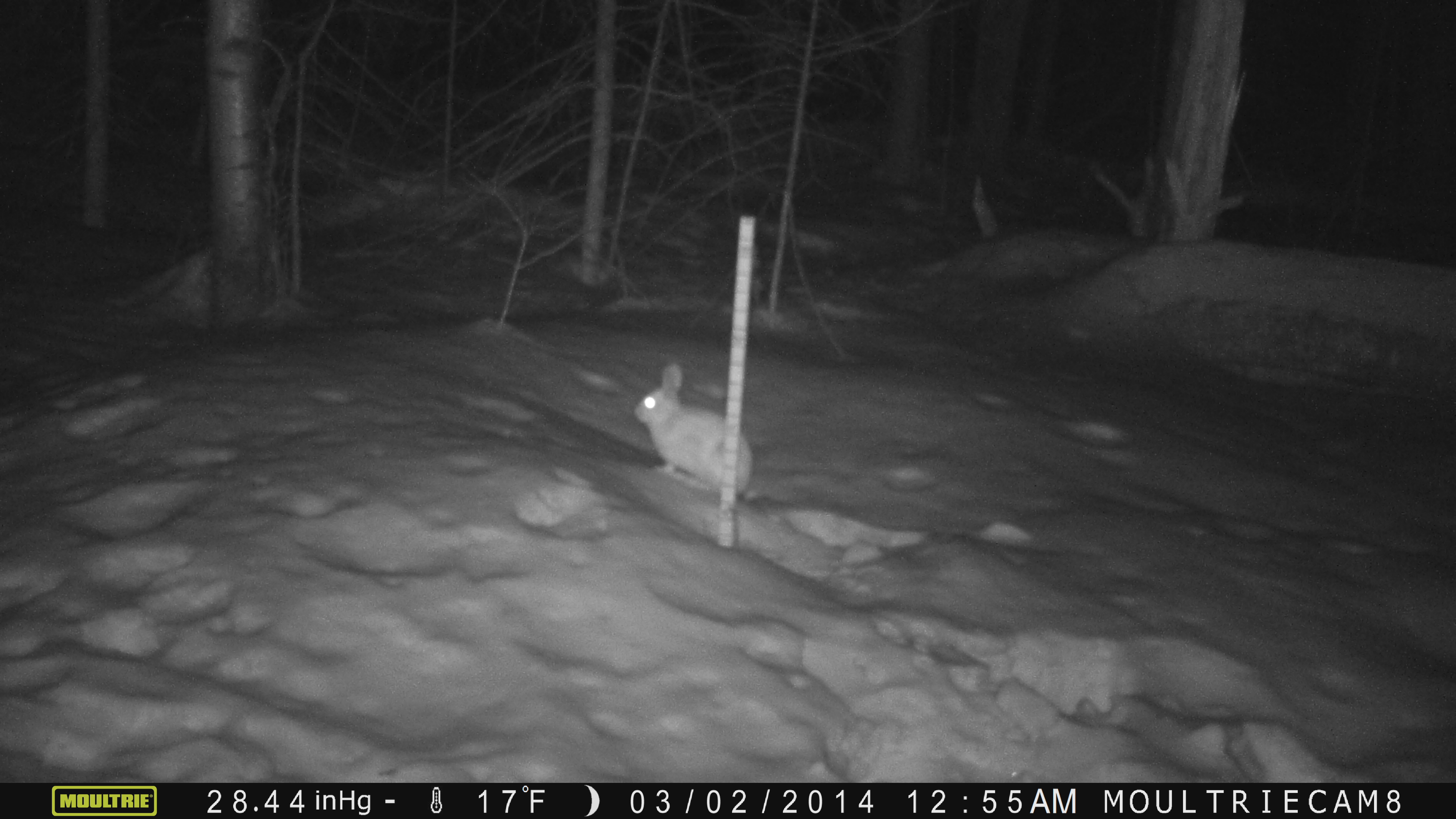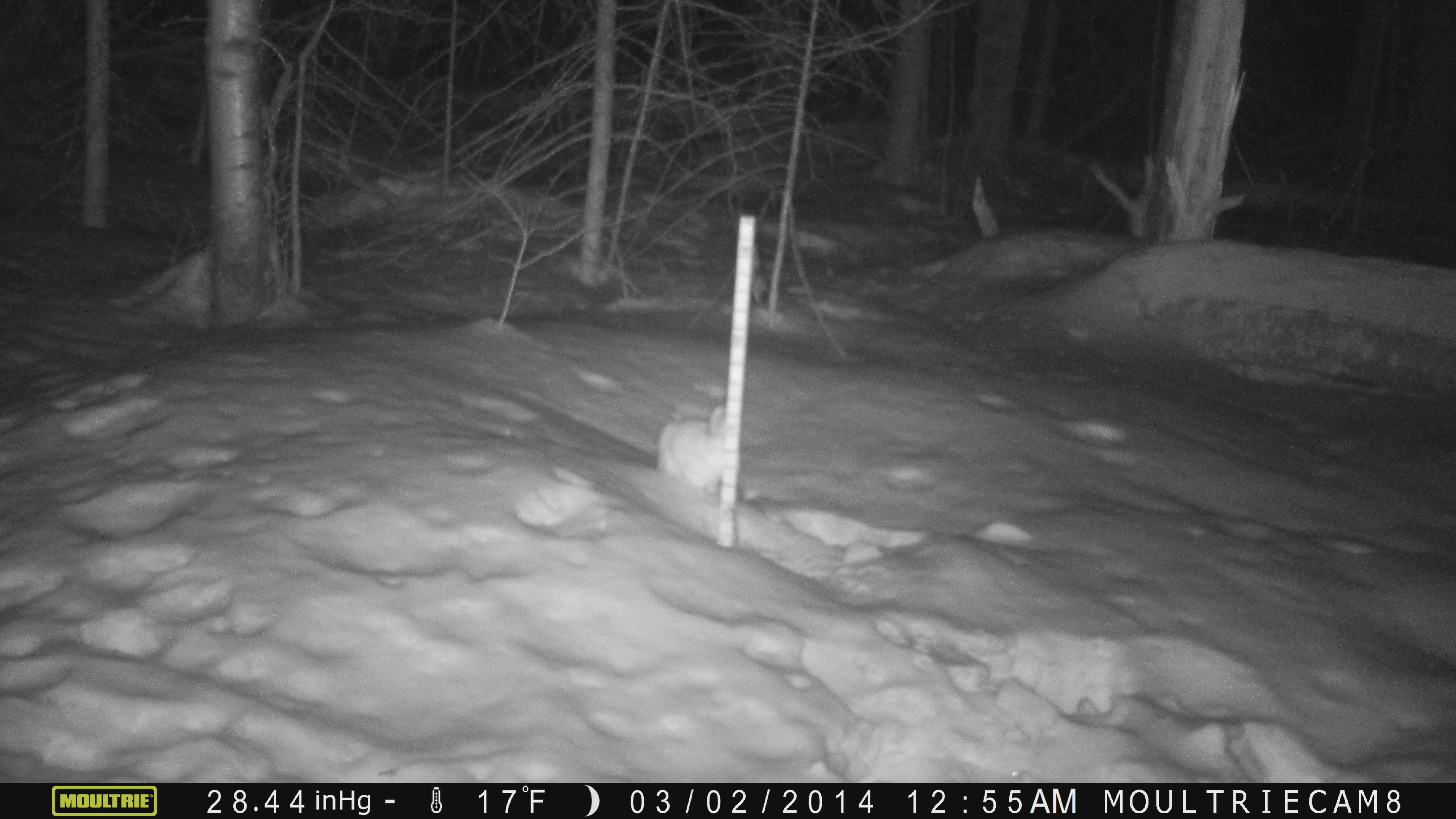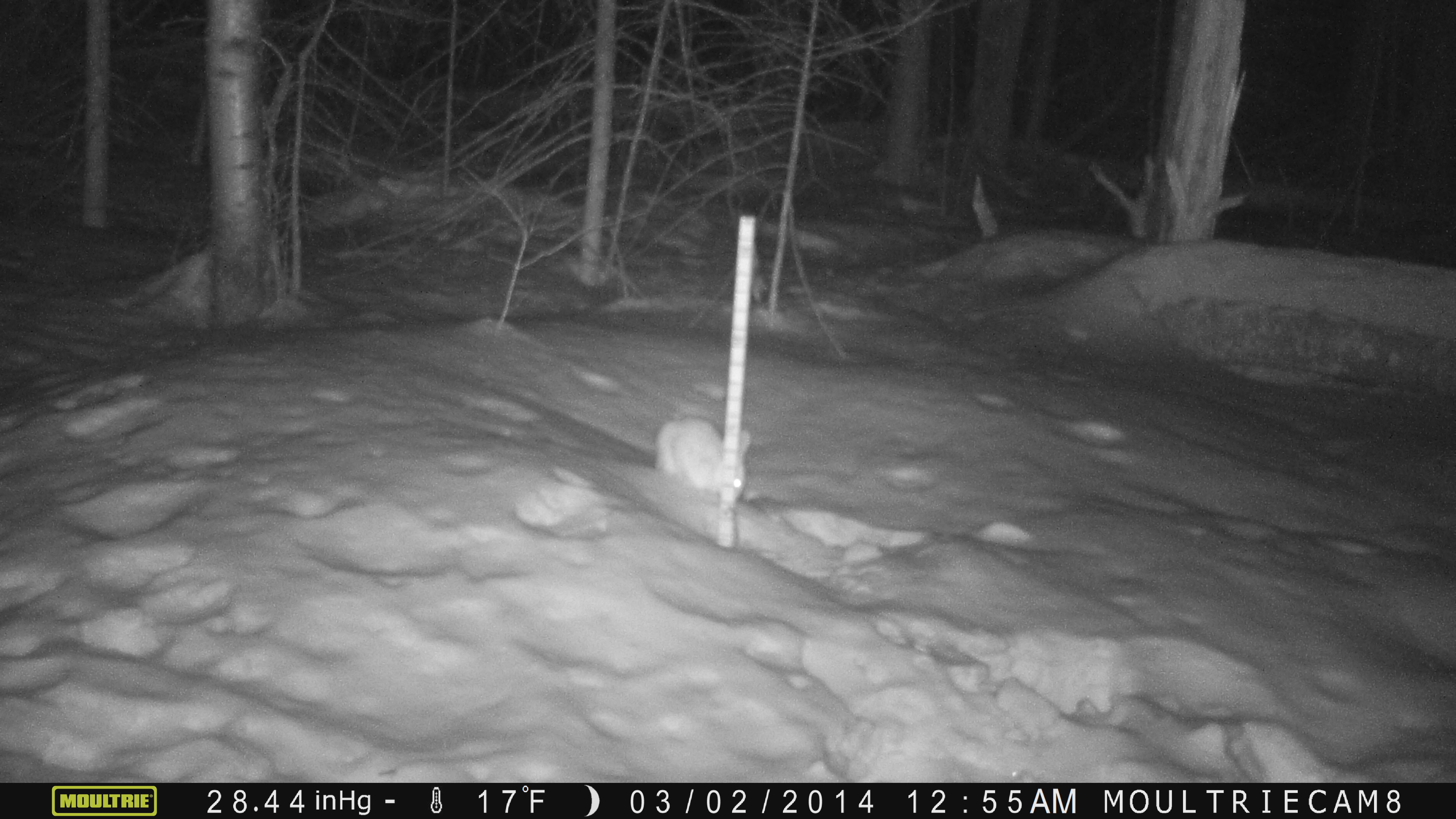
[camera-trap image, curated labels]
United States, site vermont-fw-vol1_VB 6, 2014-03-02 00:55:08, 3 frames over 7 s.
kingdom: Animalia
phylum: Chordata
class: Mammalia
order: Lagomorpha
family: Leporidae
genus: Lepus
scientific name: Lepus americanus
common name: snowshoe hare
Snowshoe hare (Lepus americanus).